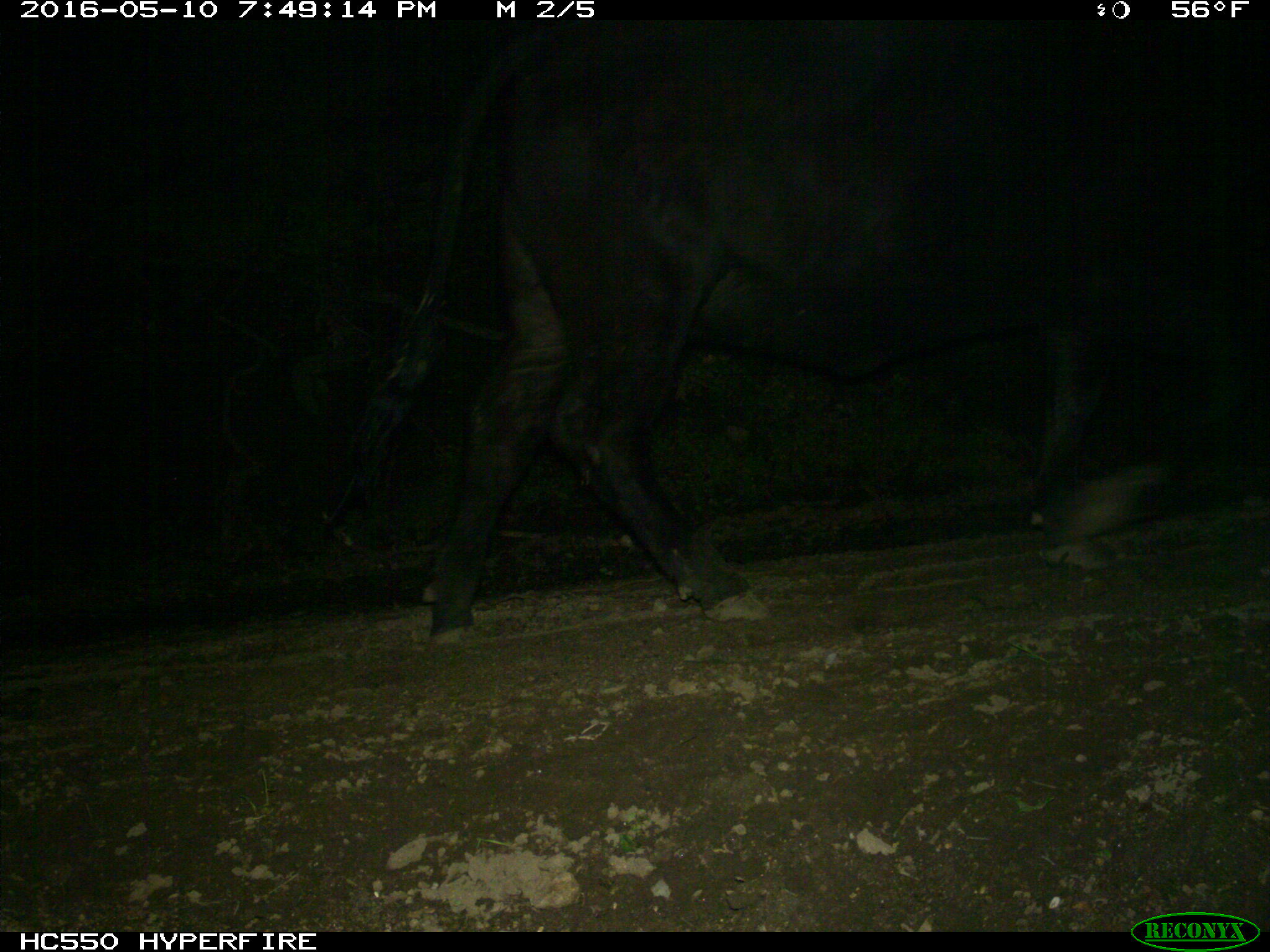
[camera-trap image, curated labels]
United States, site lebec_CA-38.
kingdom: Animalia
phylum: Chordata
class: Mammalia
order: Artiodactyla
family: Bovidae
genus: Bos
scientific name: Bos taurus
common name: domestic cow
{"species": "Bos taurus (domestic cow)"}